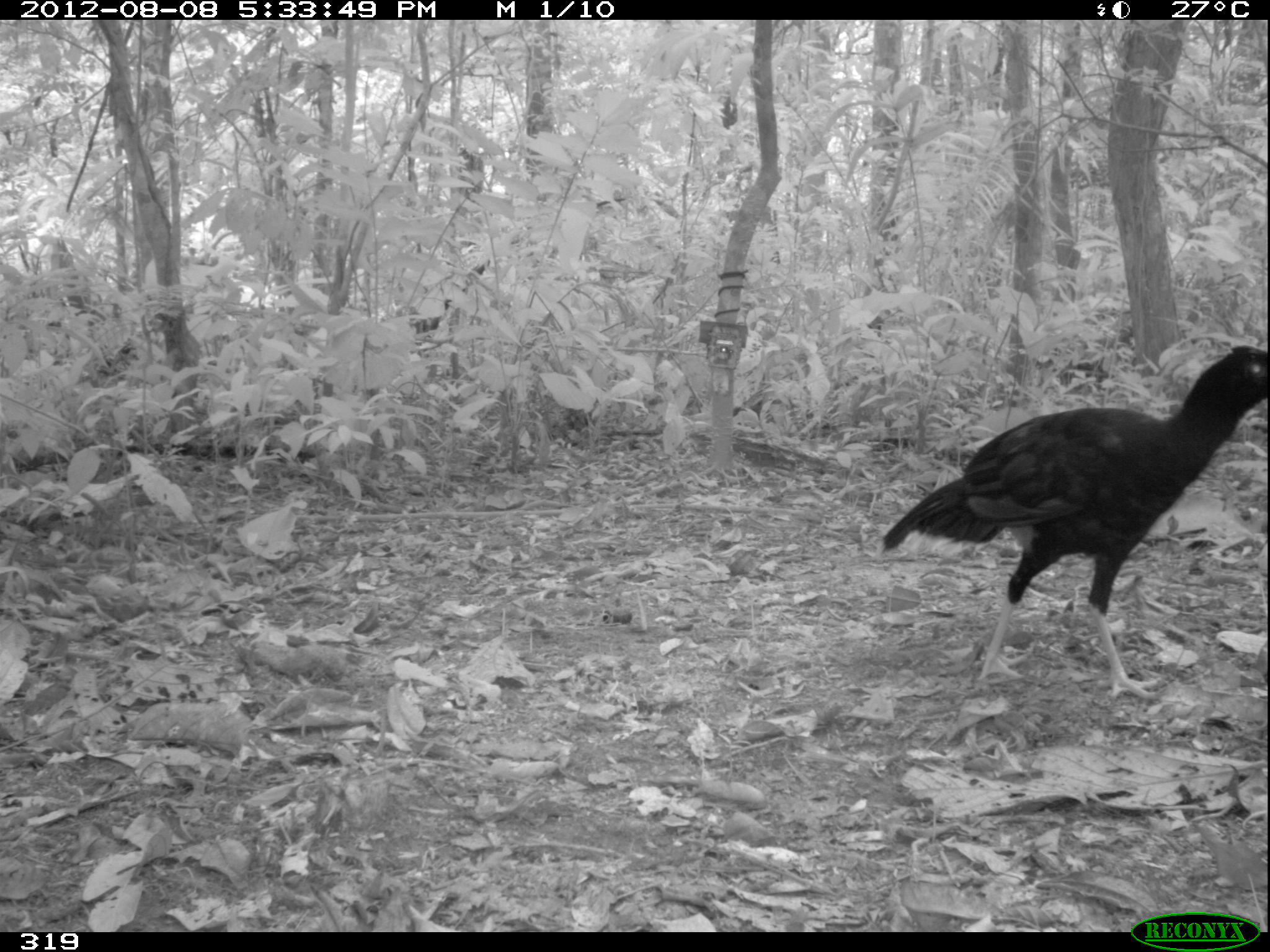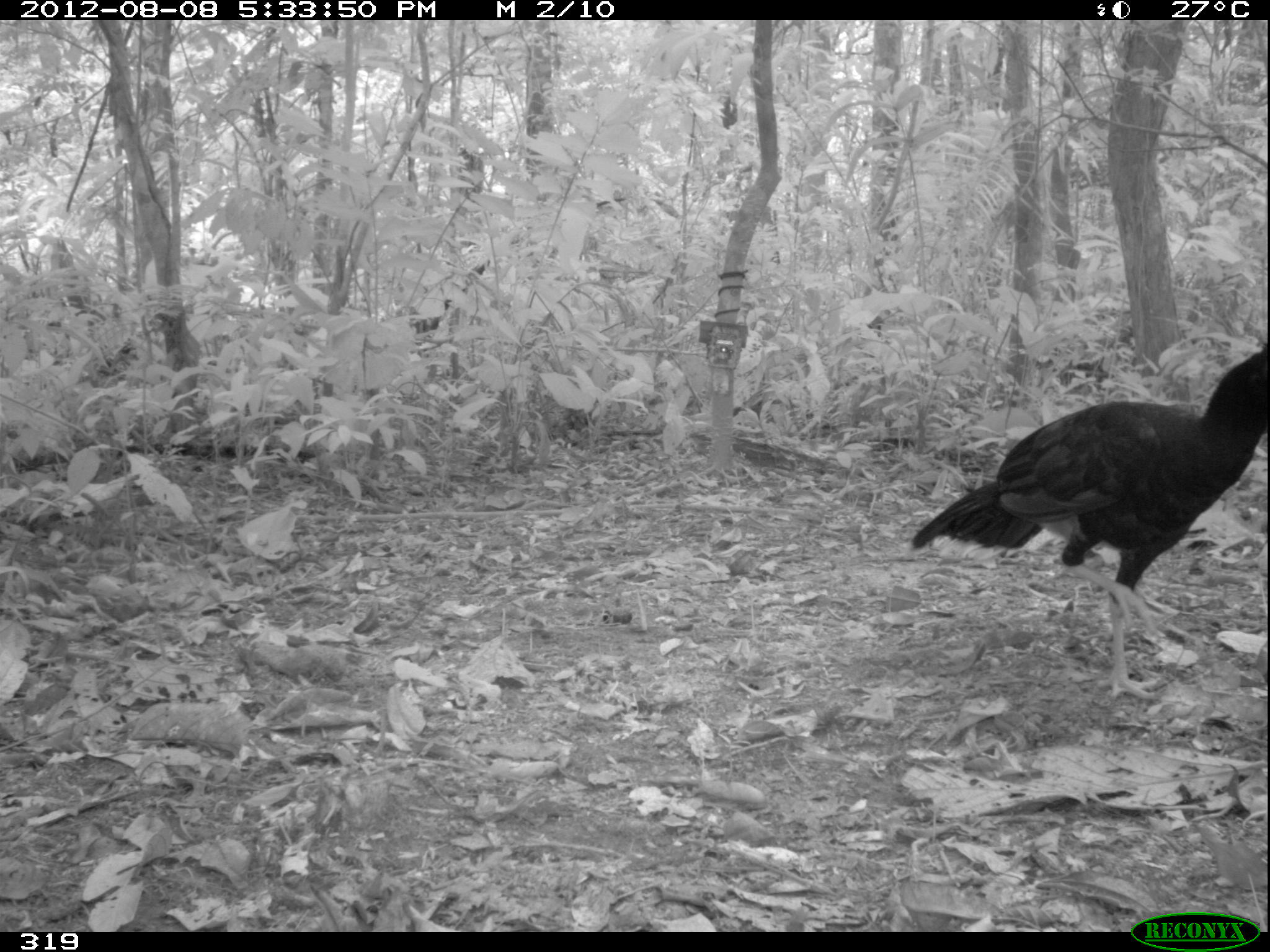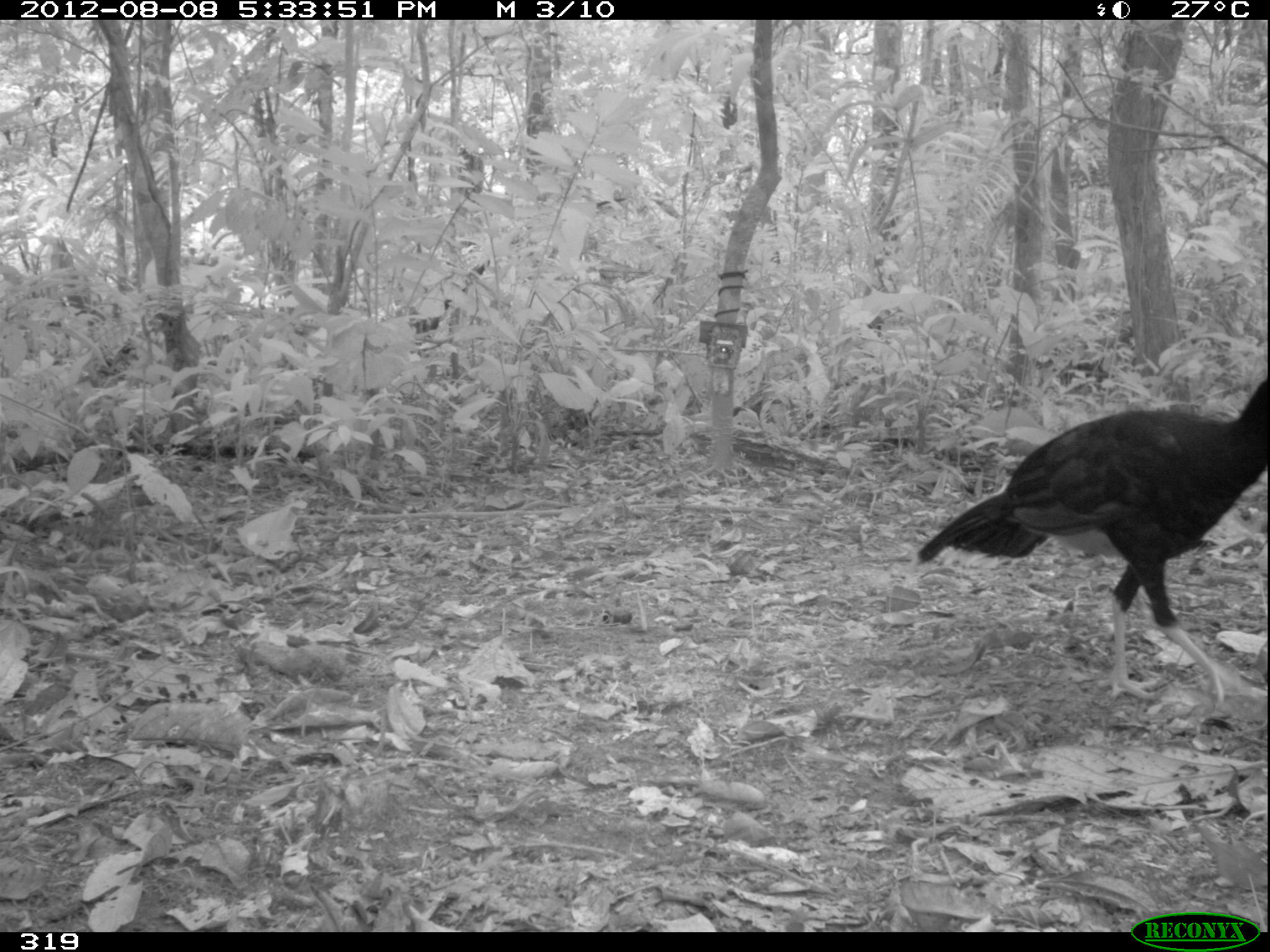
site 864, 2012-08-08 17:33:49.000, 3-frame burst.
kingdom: Animalia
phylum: Chordata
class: Aves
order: Galliformes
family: Cracidae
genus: Mitu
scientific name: Mitu tuberosum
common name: razor-billed curassow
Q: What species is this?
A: Mitu tuberosum (razor-billed curassow).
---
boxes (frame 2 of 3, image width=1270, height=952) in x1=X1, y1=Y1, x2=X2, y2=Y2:
mitu tuberosum: x1=909, y1=339, x2=1267, y2=698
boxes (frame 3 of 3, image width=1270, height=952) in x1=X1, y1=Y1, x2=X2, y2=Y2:
mitu tuberosum: x1=915, y1=378, x2=1267, y2=701